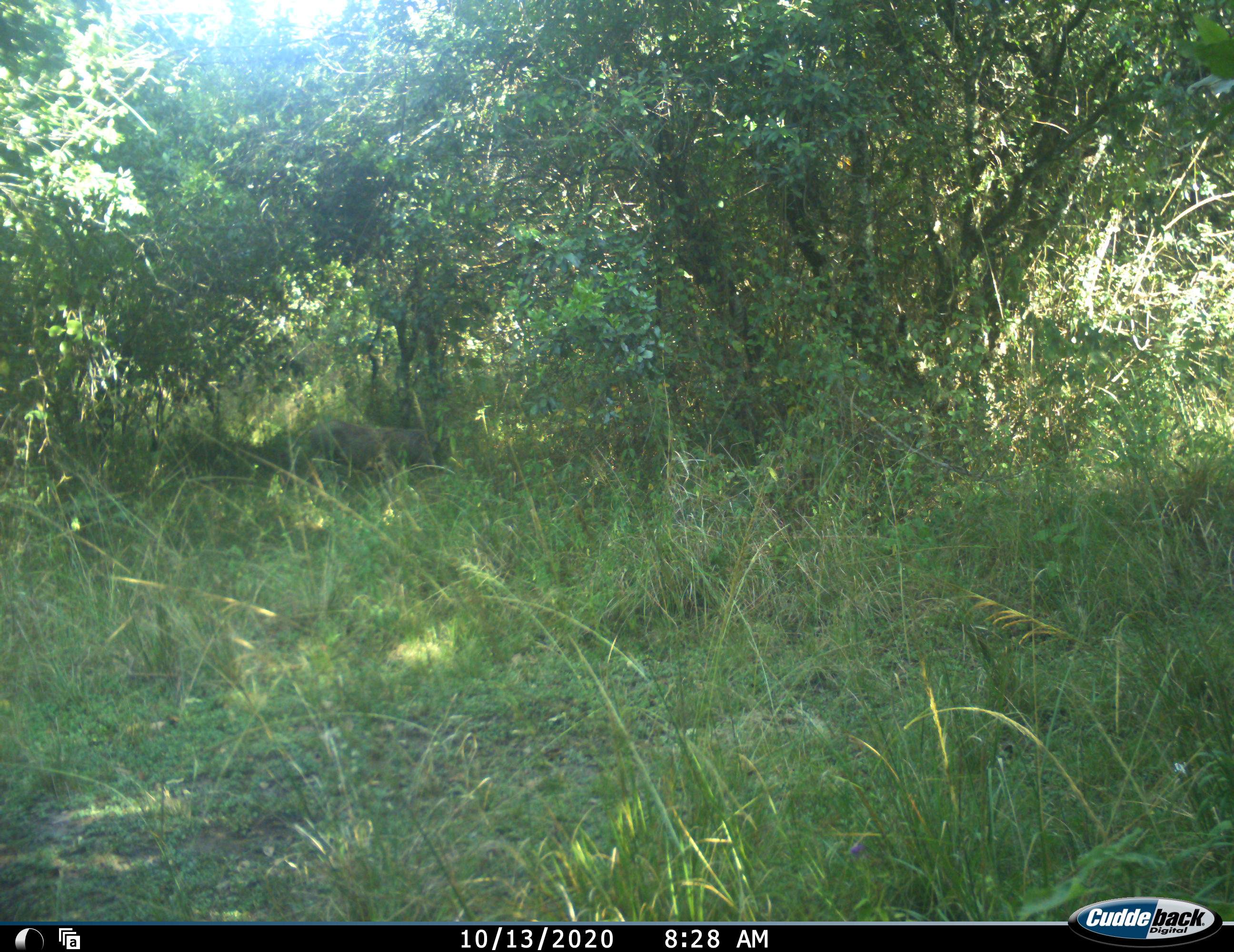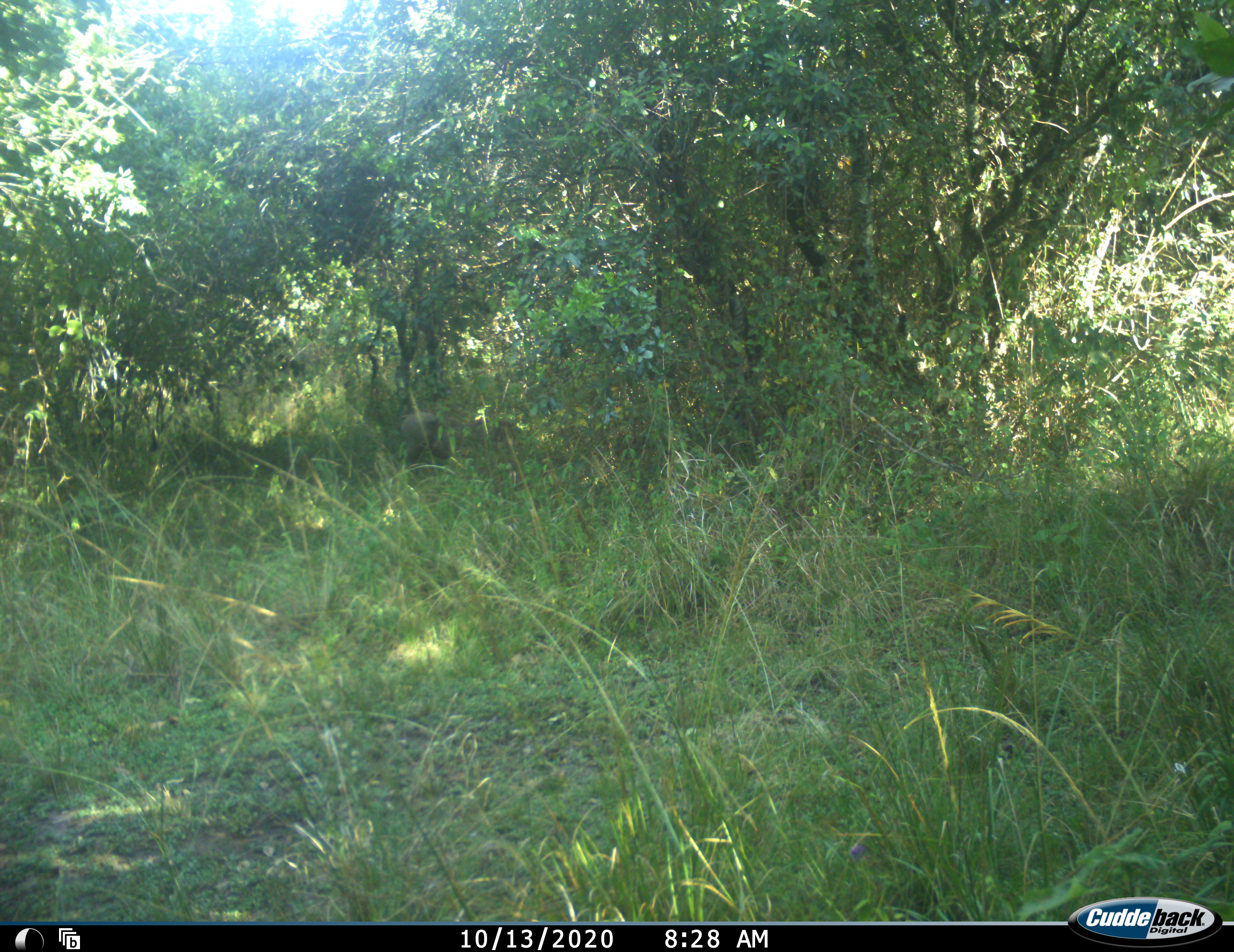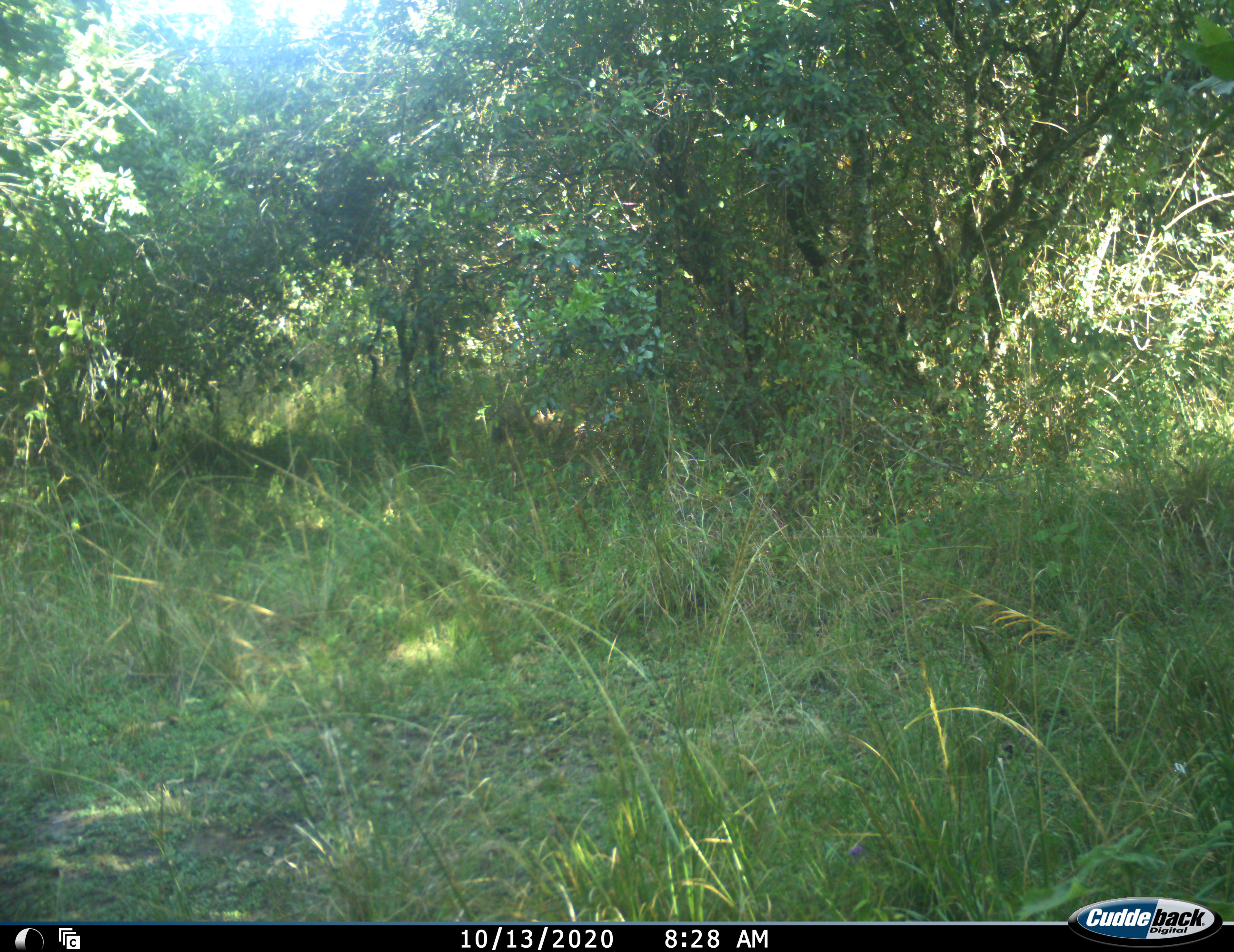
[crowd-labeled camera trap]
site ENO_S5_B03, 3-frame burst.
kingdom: Animalia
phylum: Chordata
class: Mammalia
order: Artiodactyla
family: Suidae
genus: Phacochoerus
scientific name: Phacochoerus africanus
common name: warthog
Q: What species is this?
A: Warthog (Phacochoerus africanus).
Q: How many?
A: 1.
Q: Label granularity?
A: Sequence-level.